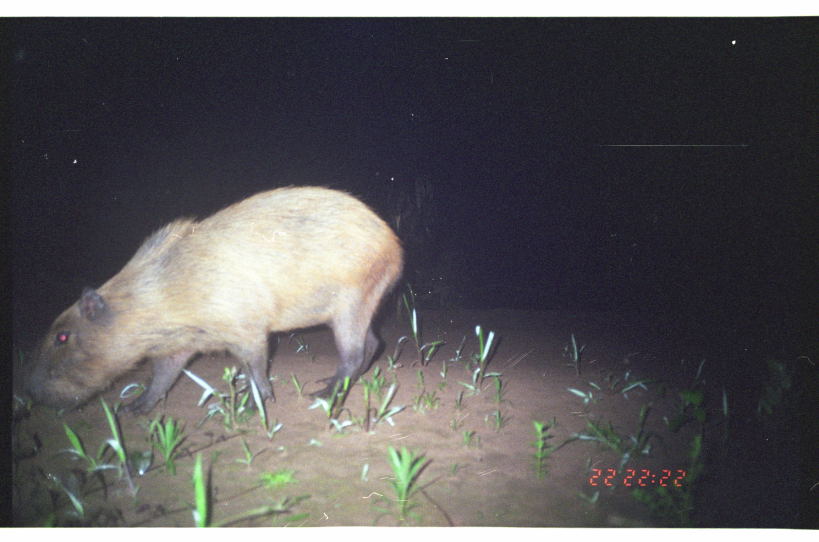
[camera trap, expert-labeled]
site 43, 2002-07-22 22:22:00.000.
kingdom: Animalia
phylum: Chordata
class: Mammalia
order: Rodentia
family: Caviidae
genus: Hydrochoerus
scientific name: Hydrochoerus hydrochaeris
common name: capybara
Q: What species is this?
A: Hydrochoerus hydrochaeris (capybara).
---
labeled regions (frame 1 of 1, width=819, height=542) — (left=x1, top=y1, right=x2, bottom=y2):
hydrochoerus hydrochaeris: (left=20, top=184, right=403, bottom=424)